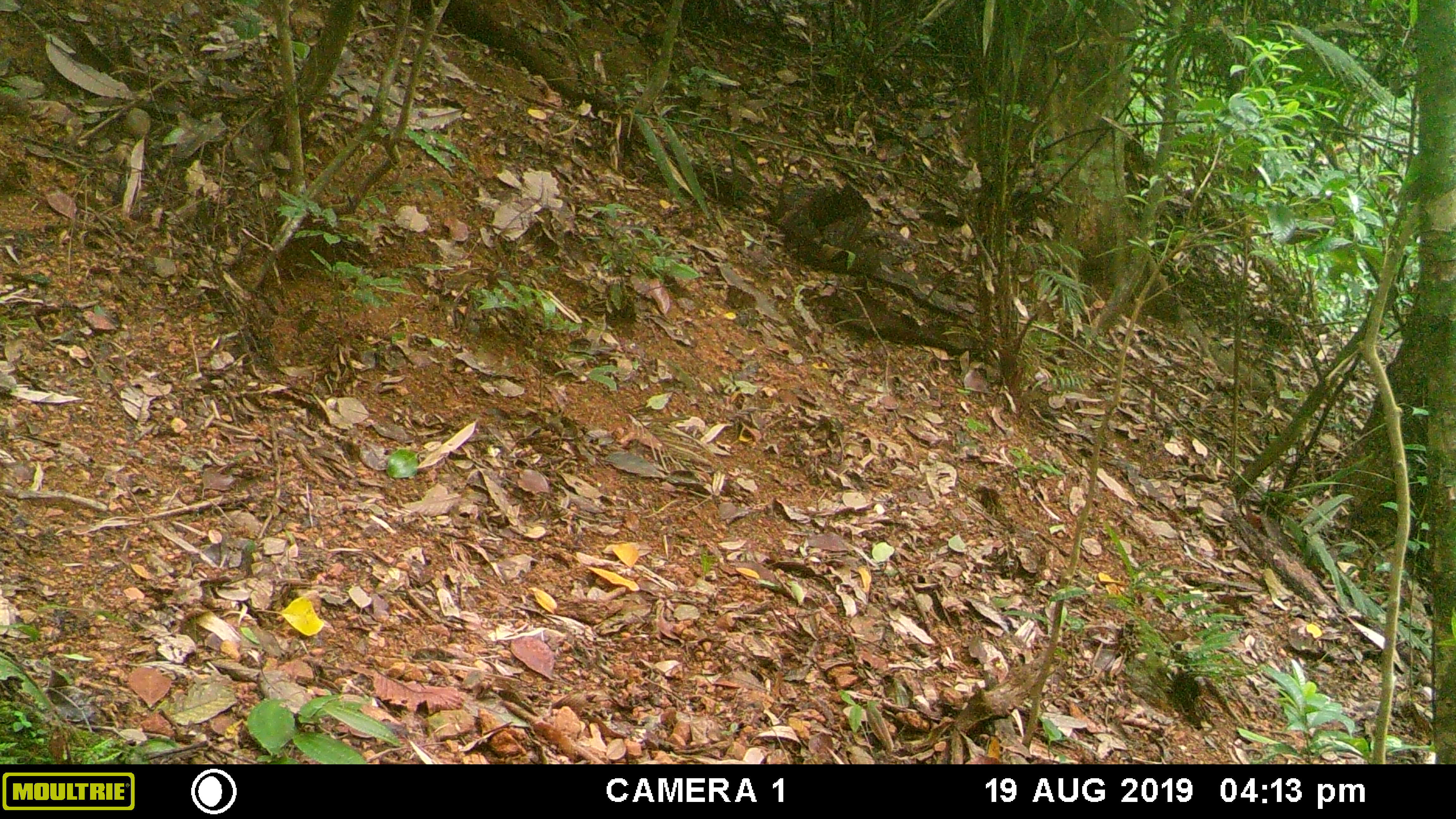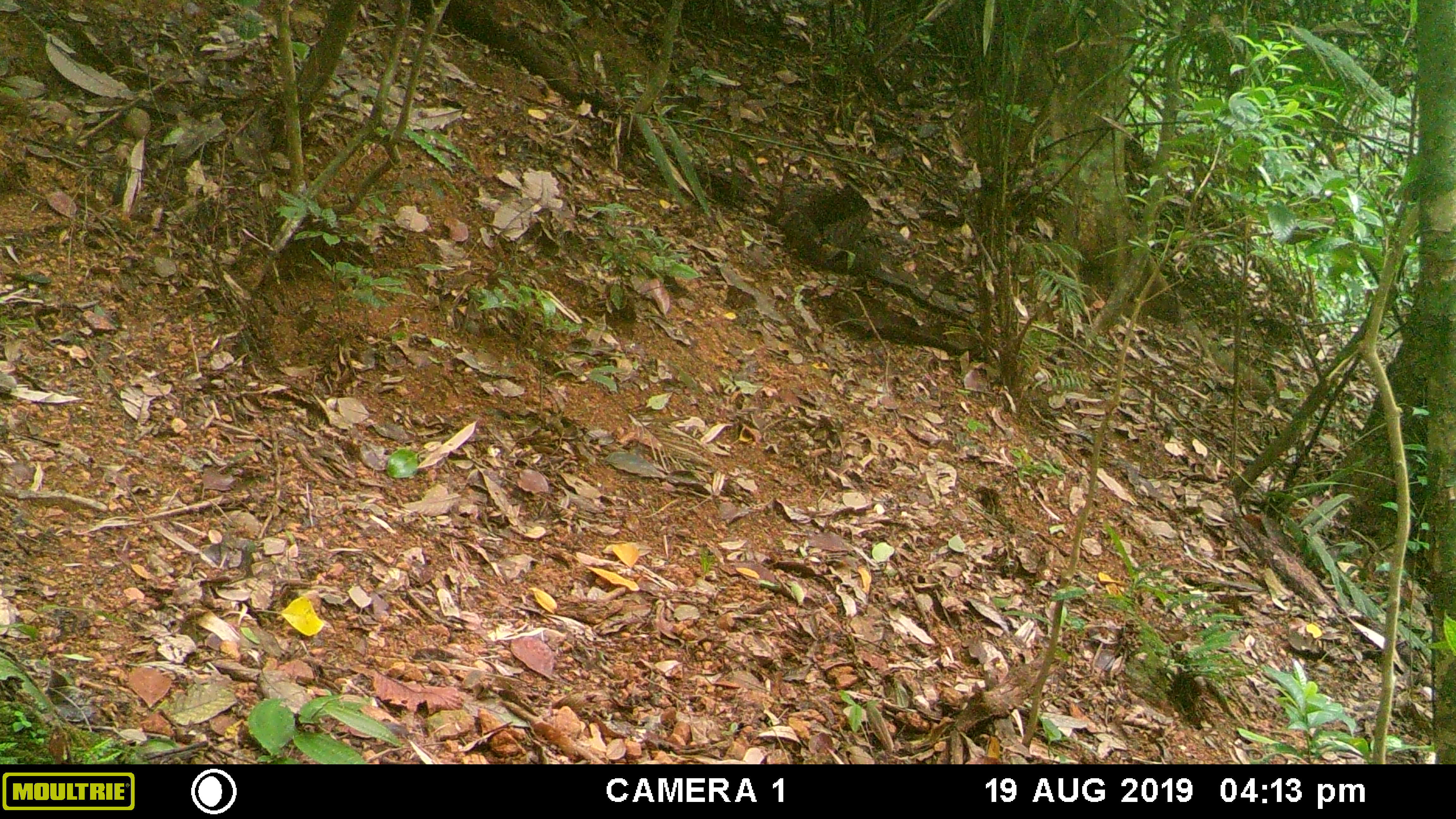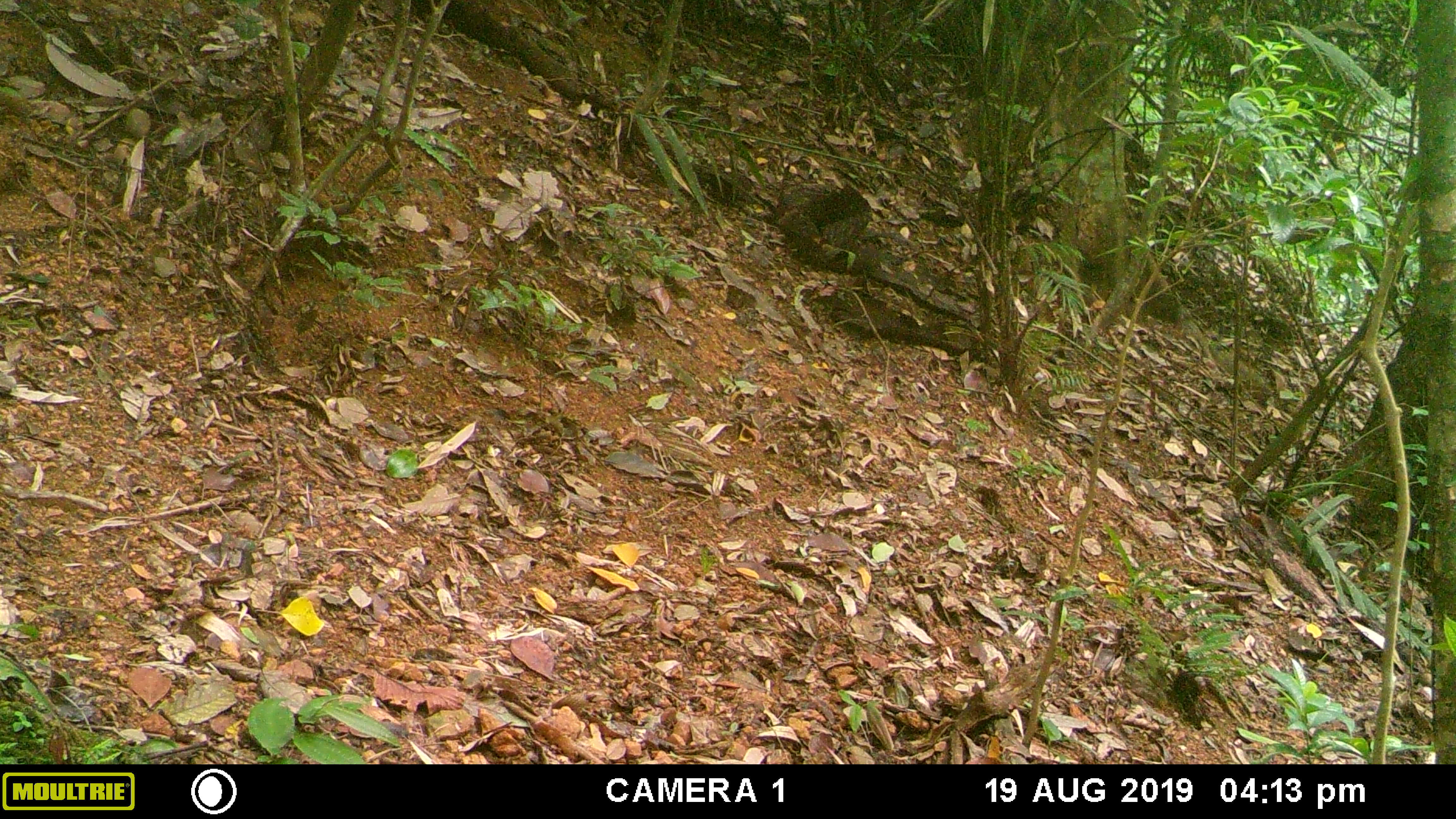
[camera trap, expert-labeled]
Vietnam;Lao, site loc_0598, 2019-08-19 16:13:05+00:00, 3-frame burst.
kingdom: Animalia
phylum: Chordata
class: Mammalia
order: Primates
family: Cercopithecidae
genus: Macaca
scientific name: Macaca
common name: macaques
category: assam or rhesus macaque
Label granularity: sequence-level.